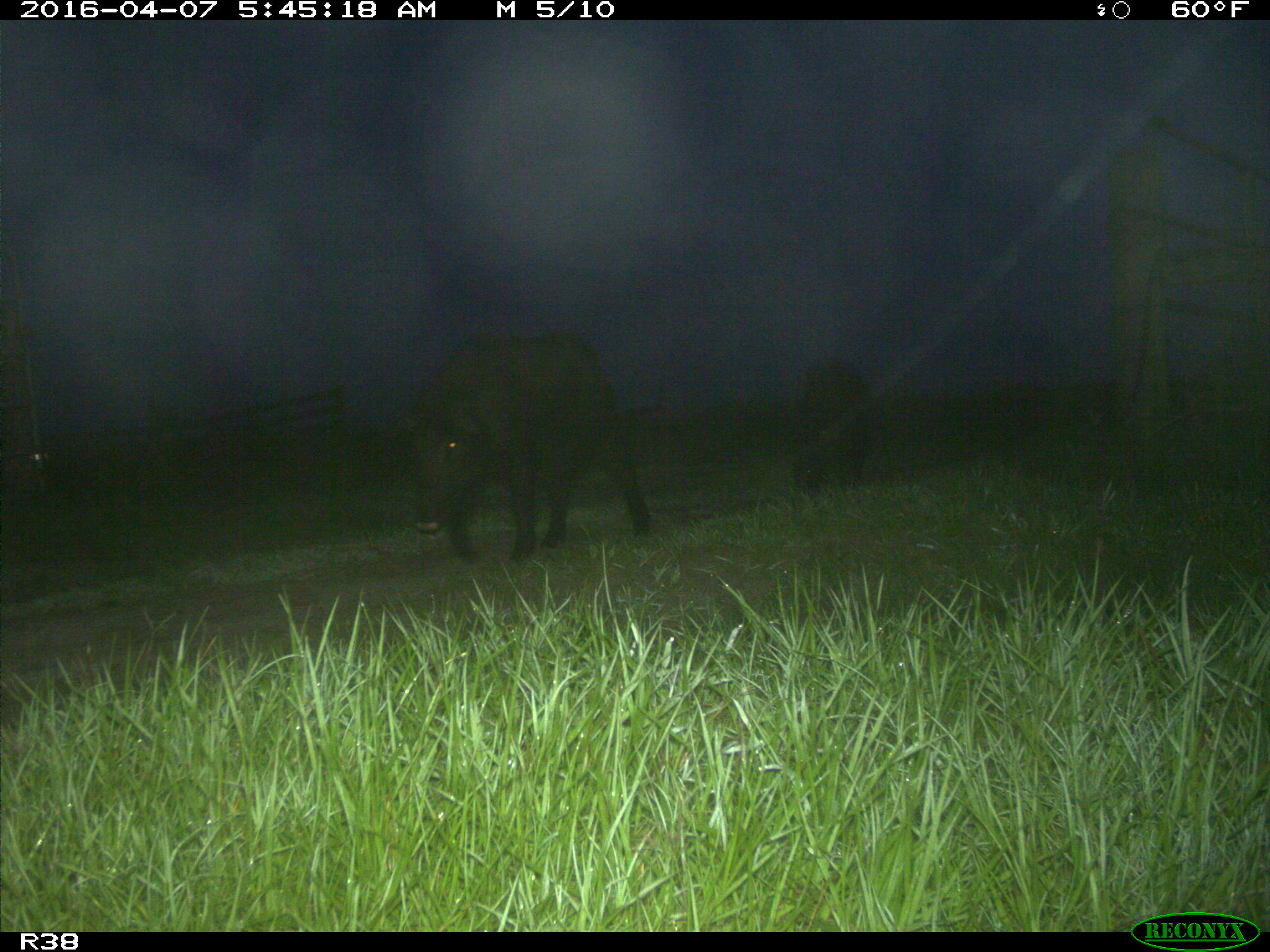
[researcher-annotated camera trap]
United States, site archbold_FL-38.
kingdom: Animalia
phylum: Chordata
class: Mammalia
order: Artiodactyla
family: Suidae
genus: Sus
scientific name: Sus scrofa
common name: wild boar